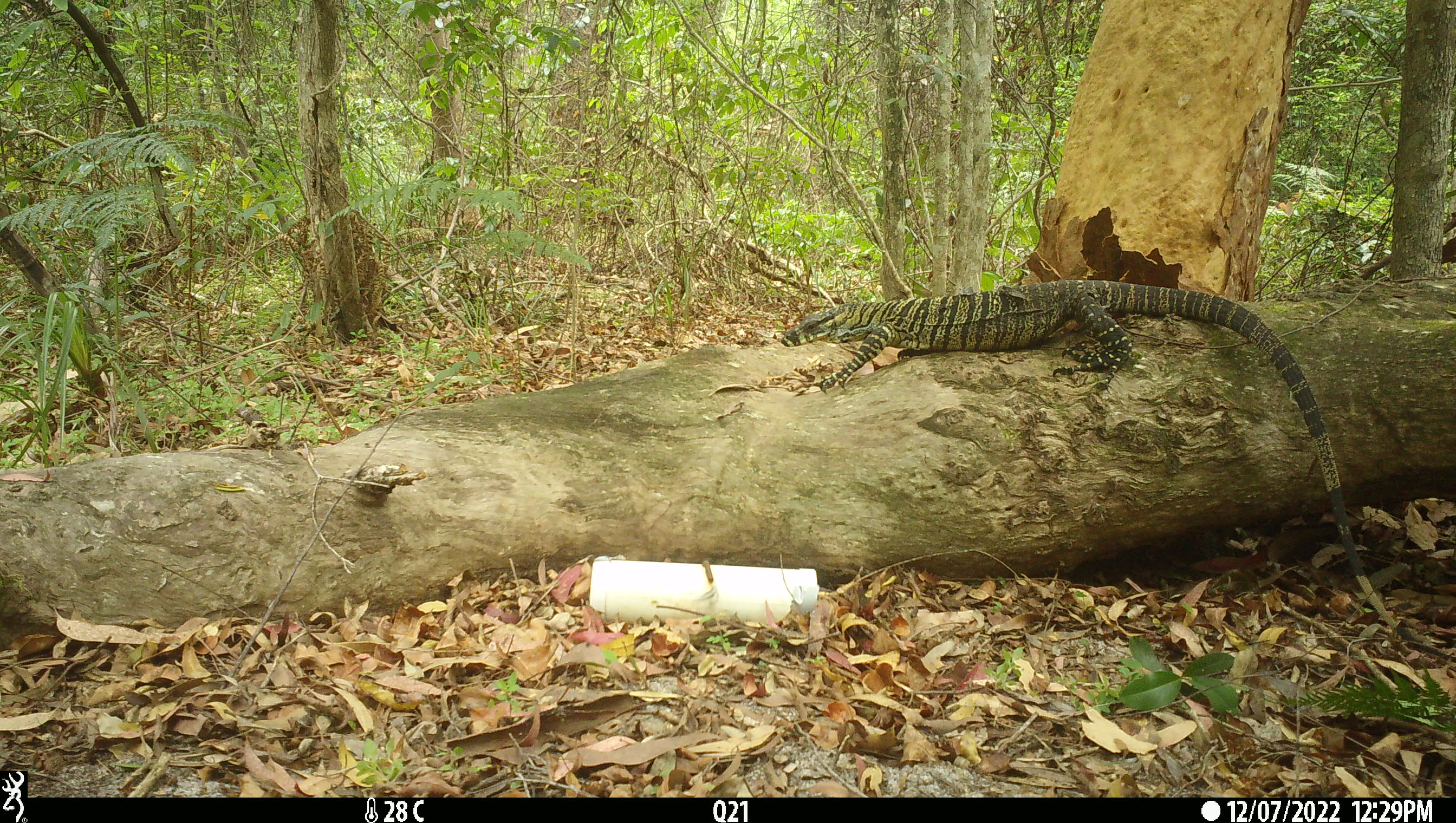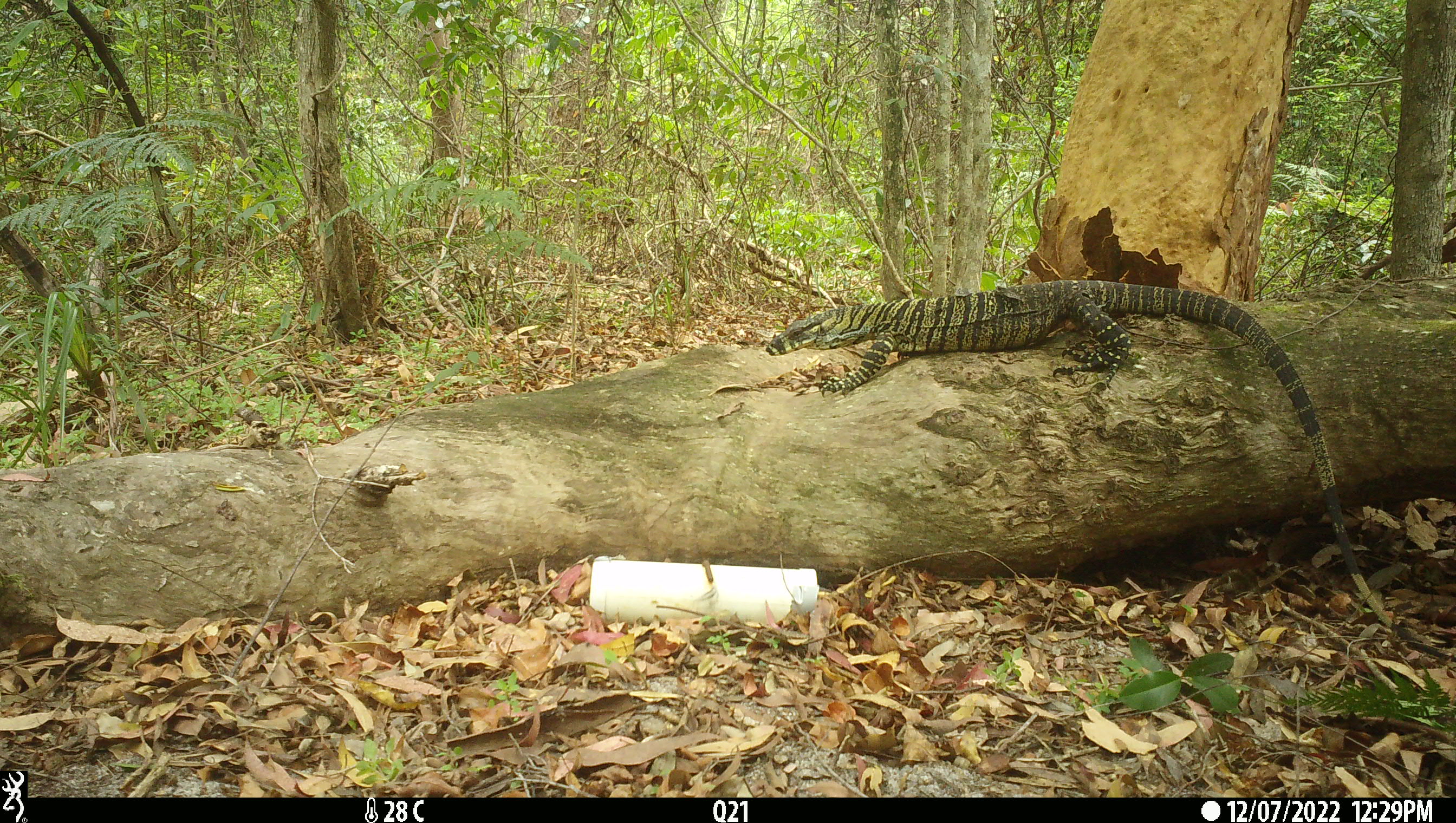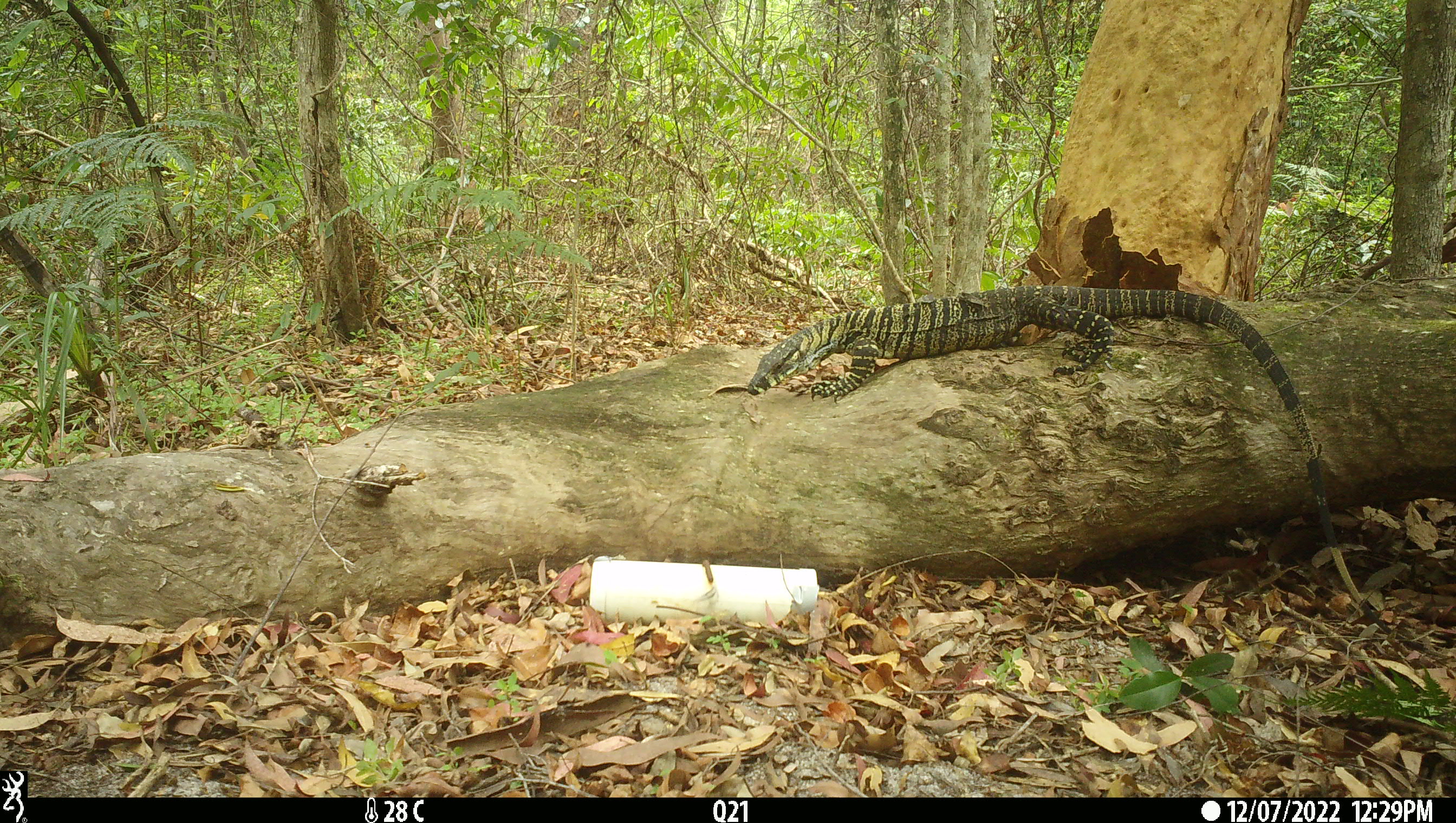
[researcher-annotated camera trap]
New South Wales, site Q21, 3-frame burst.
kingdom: Animalia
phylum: Chordata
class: Reptilia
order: Squamata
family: Varanidae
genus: Varanus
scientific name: Varanus varius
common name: lace monitor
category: goanna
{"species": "goanna (lace monitor) (Varanus varius)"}